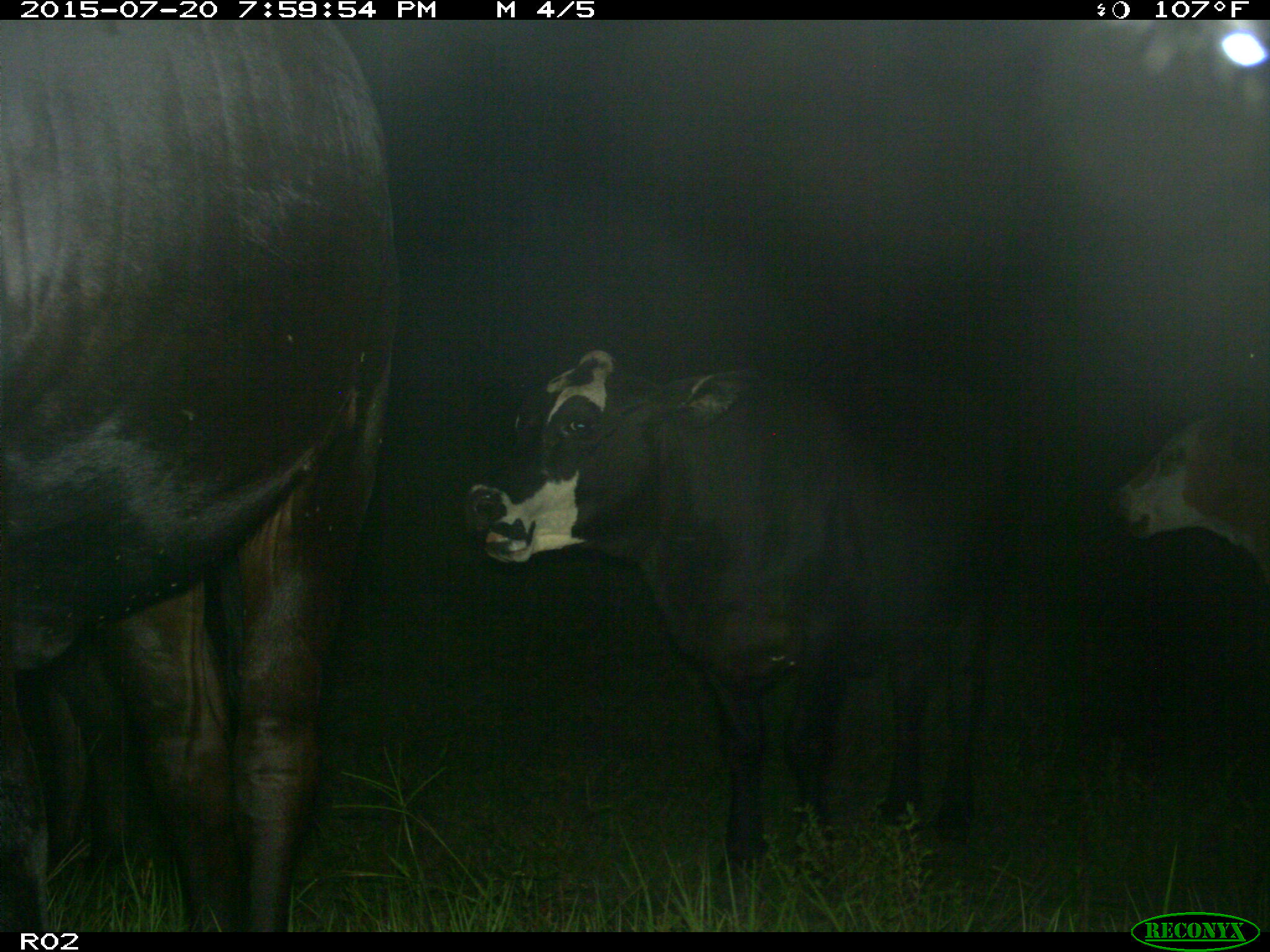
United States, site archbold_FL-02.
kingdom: Animalia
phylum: Chordata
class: Mammalia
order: Artiodactyla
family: Bovidae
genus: Bos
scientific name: Bos taurus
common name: domestic cow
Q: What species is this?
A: Bos taurus (domestic cow).